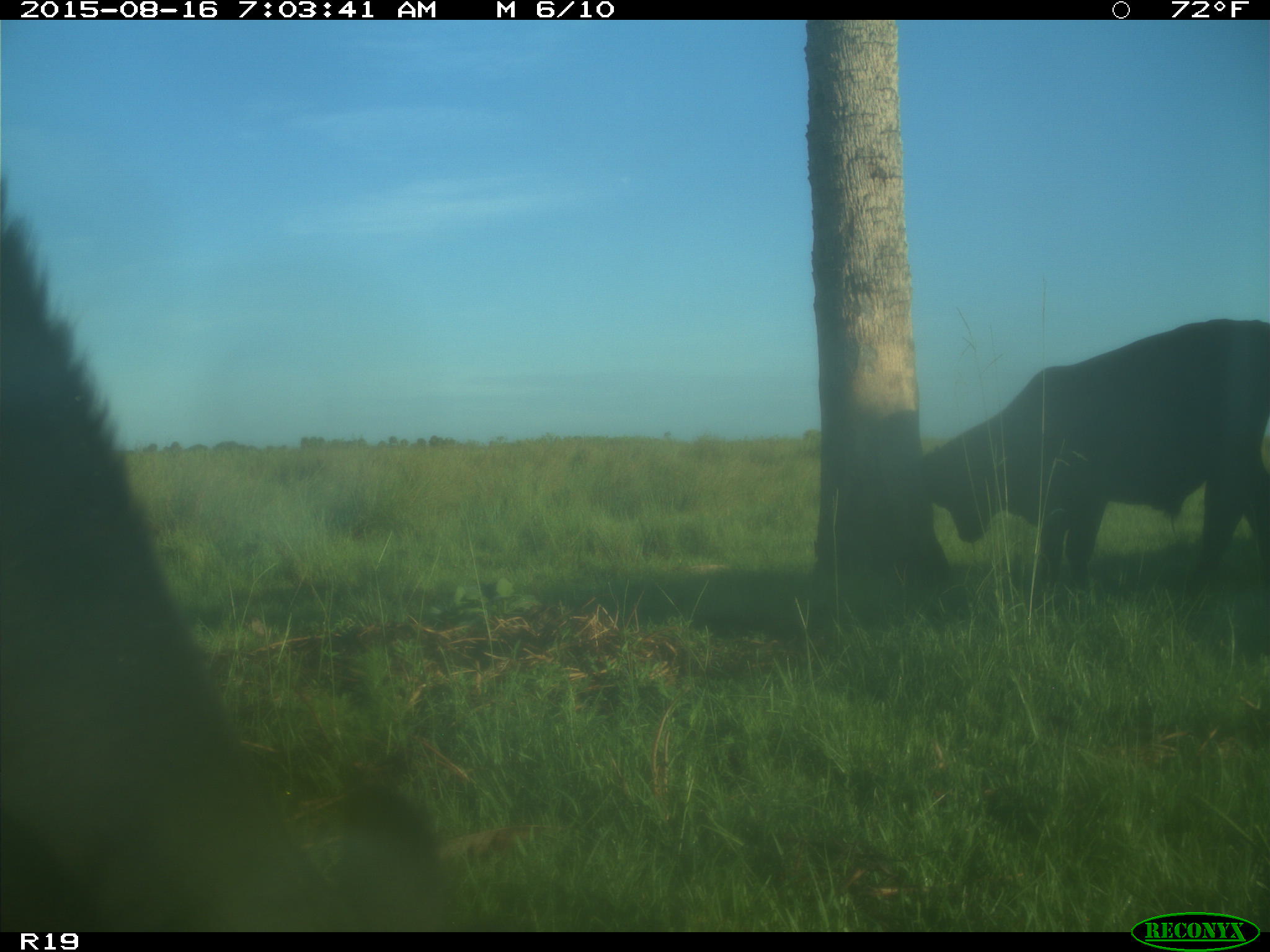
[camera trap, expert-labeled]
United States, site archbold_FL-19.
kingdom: Animalia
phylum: Chordata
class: Mammalia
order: Artiodactyla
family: Bovidae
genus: Bos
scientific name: Bos taurus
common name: domestic cow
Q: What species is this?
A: Bos taurus (domestic cow).